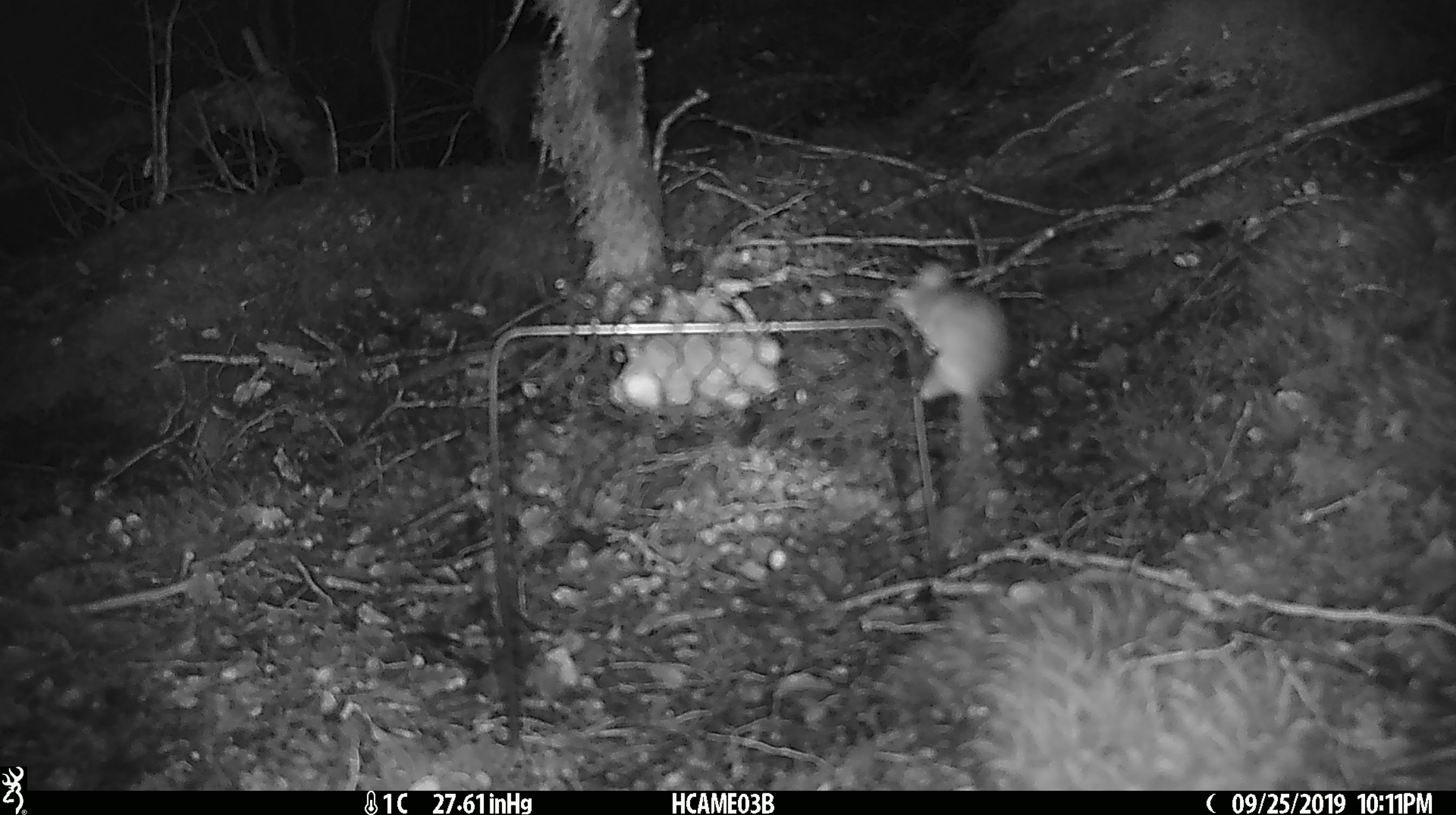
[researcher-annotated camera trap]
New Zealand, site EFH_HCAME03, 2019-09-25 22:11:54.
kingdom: Animalia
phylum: Chordata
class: Mammalia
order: Rodentia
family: Muridae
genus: Mus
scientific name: Mus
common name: mouse